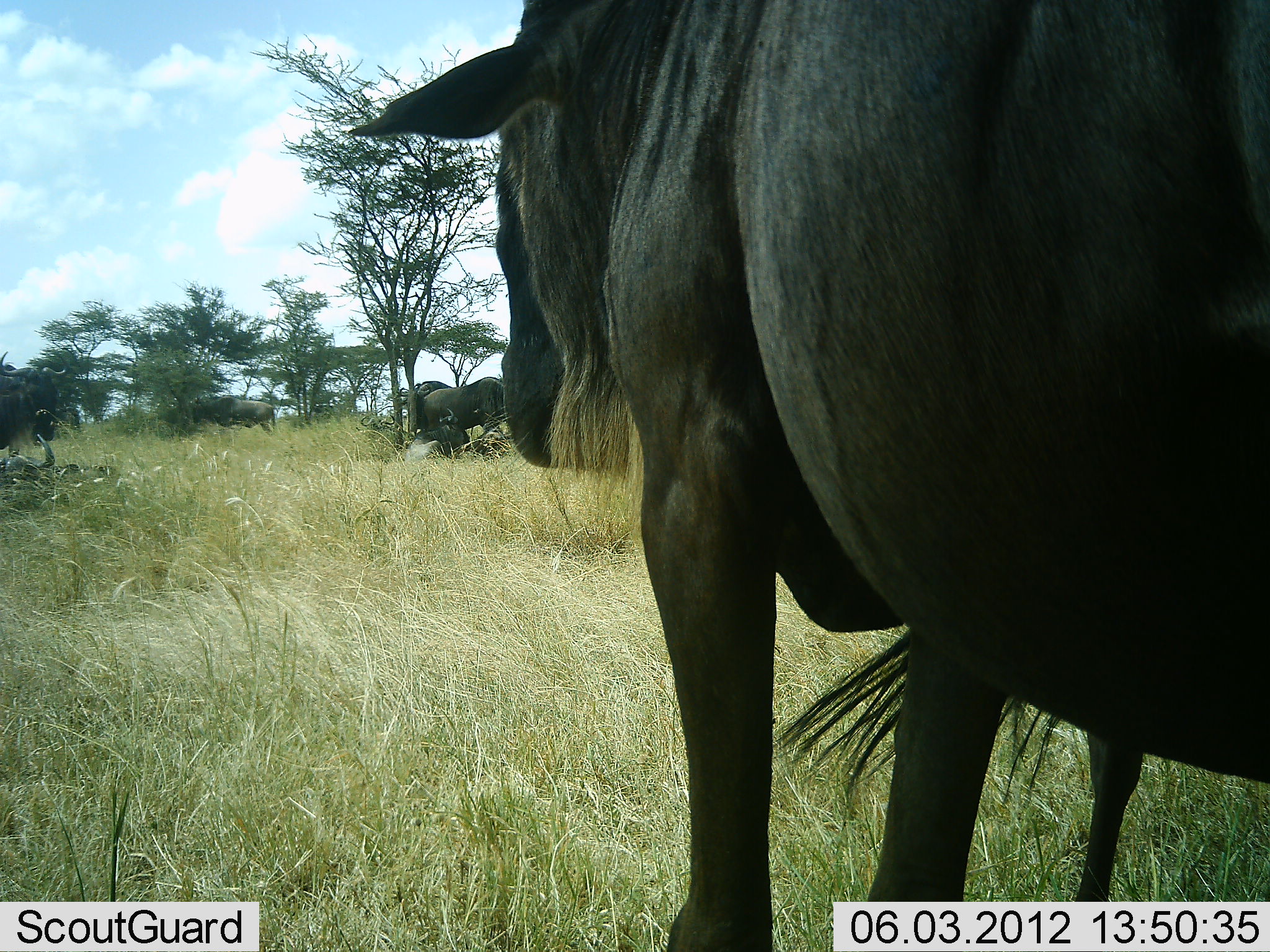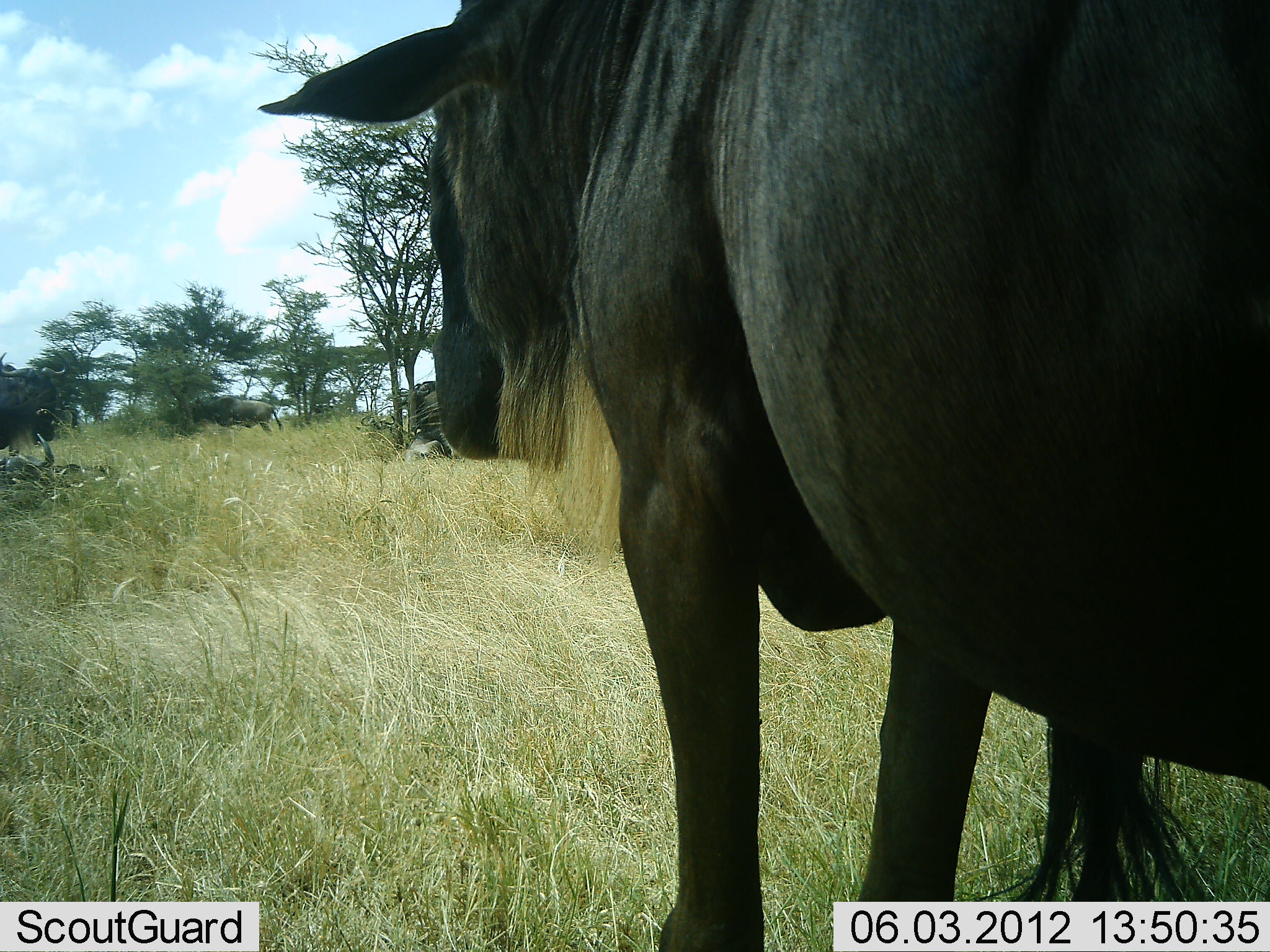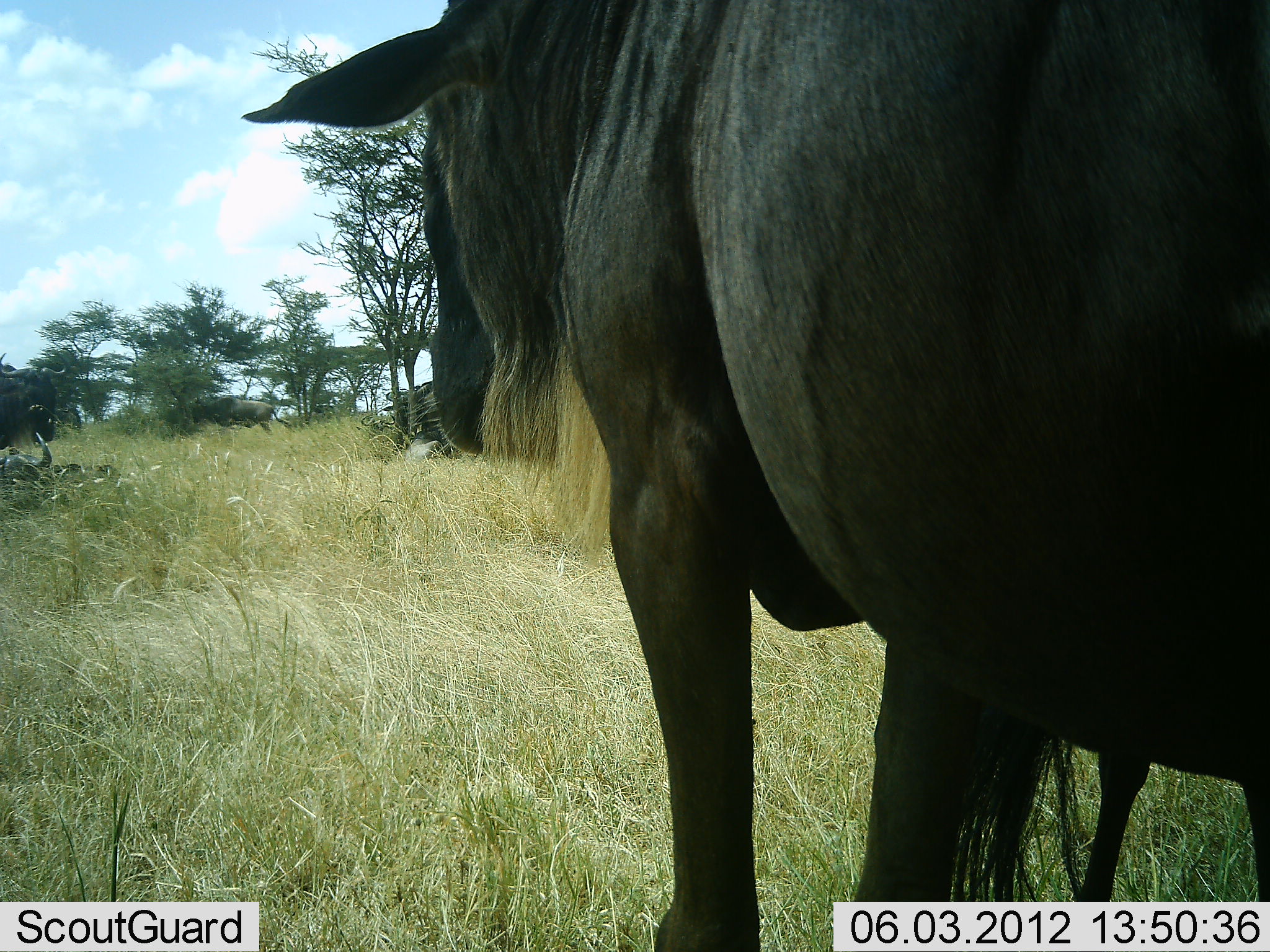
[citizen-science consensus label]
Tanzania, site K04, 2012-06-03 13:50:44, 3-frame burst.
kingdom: Animalia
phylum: Chordata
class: Mammalia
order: Artiodactyla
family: Bovidae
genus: Connochaetes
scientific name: Connochaetes taurinus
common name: blue wildebeest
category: wildebeest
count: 5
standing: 80%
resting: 20%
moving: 10%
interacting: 0%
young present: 0%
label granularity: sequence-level